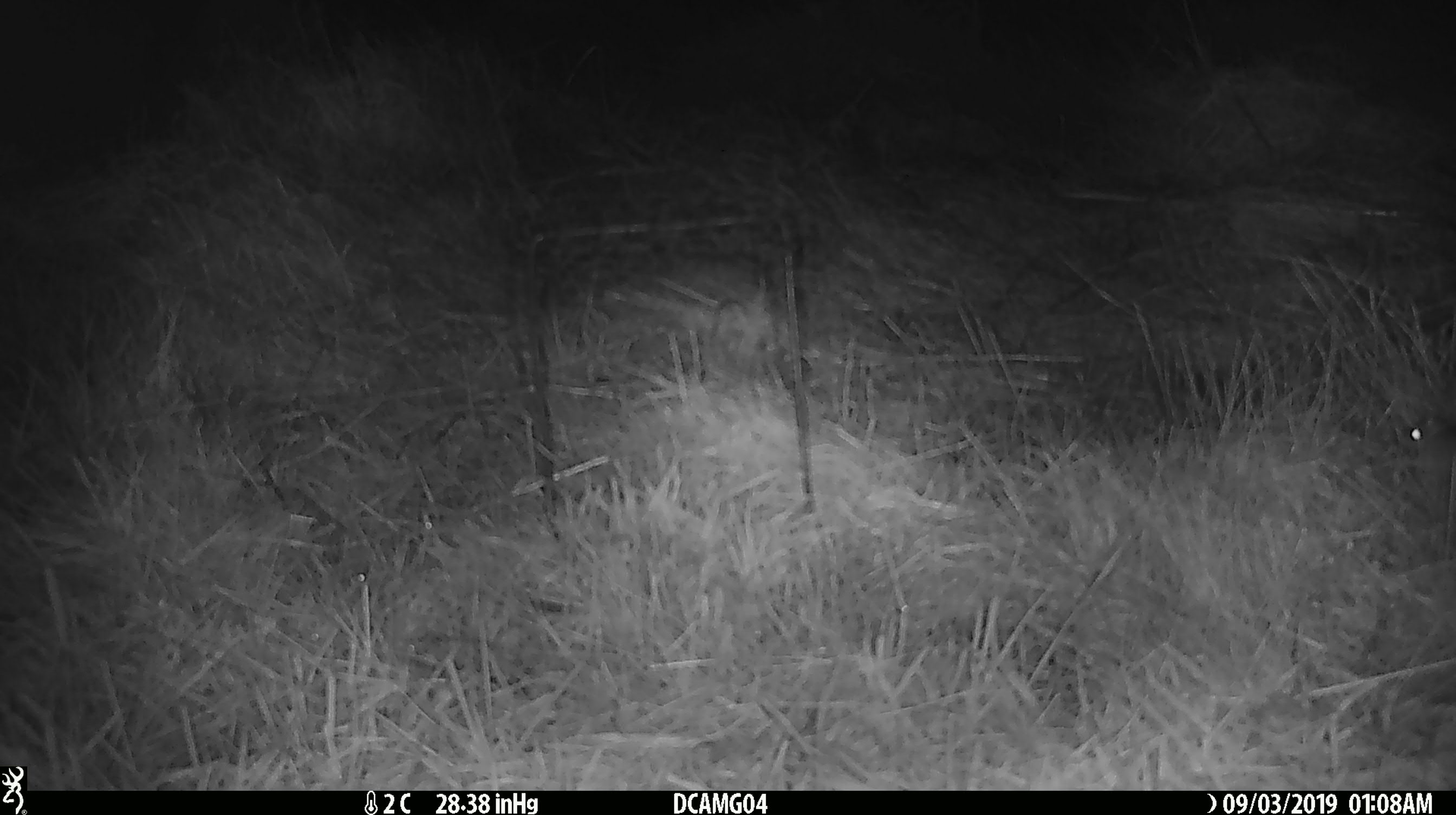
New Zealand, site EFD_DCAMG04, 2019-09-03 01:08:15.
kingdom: Animalia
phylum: Chordata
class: Mammalia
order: Rodentia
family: Muridae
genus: Mus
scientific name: Mus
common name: mouse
Mouse (Mus).